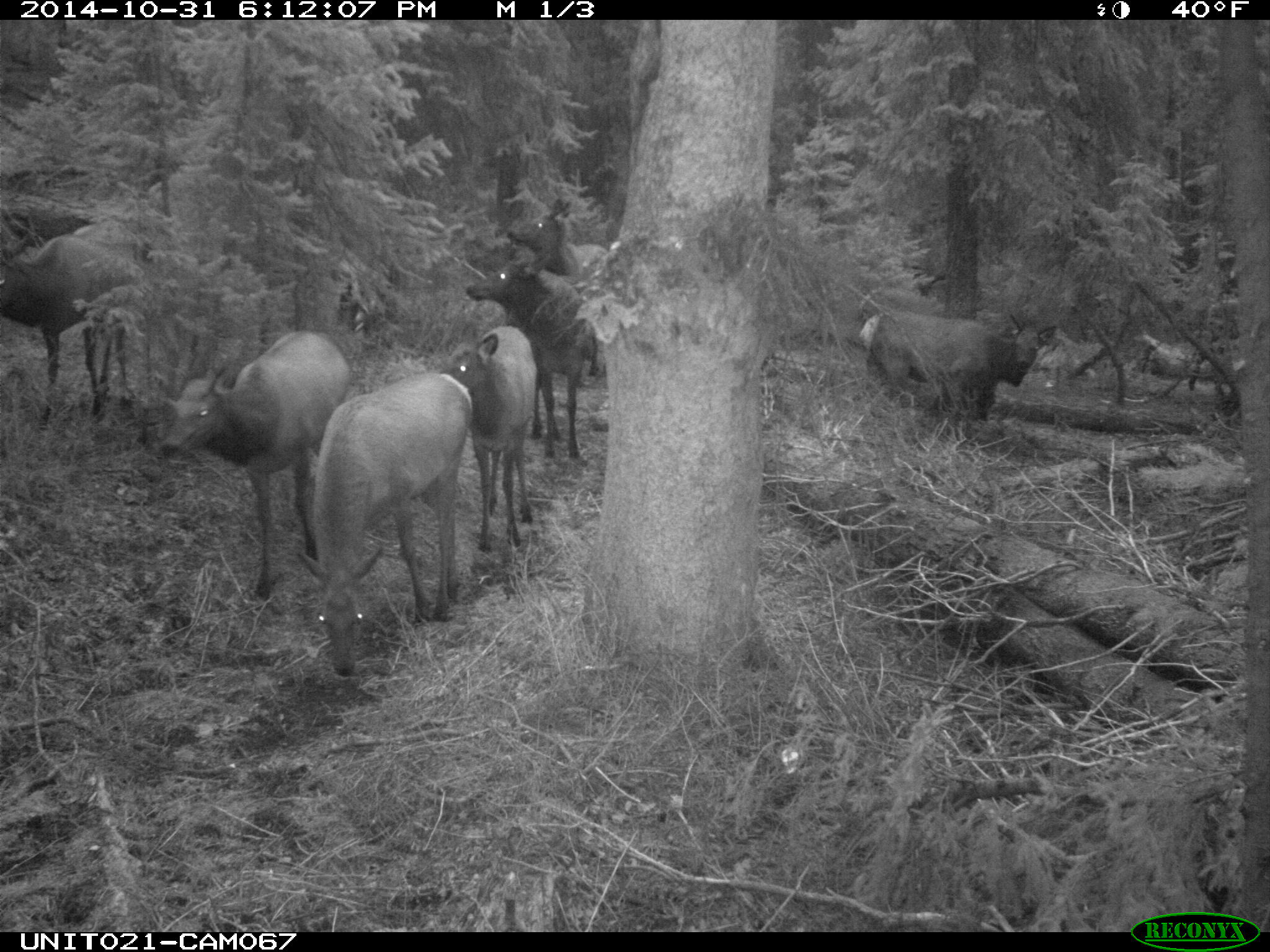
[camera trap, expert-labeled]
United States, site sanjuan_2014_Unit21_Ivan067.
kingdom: Animalia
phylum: Chordata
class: Mammalia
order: Artiodactyla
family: Cervidae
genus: Cervus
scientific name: Cervus elaphus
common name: red deer